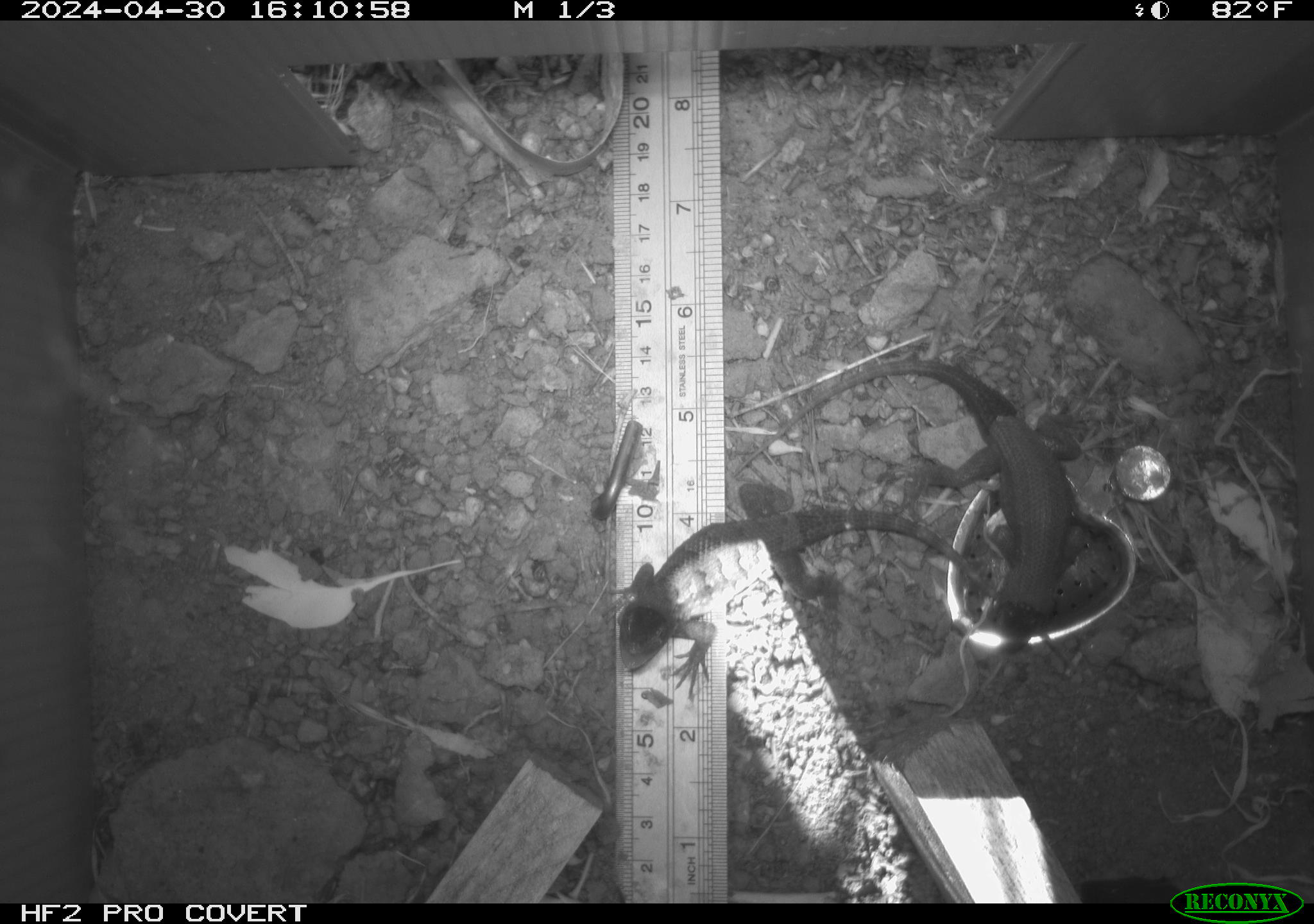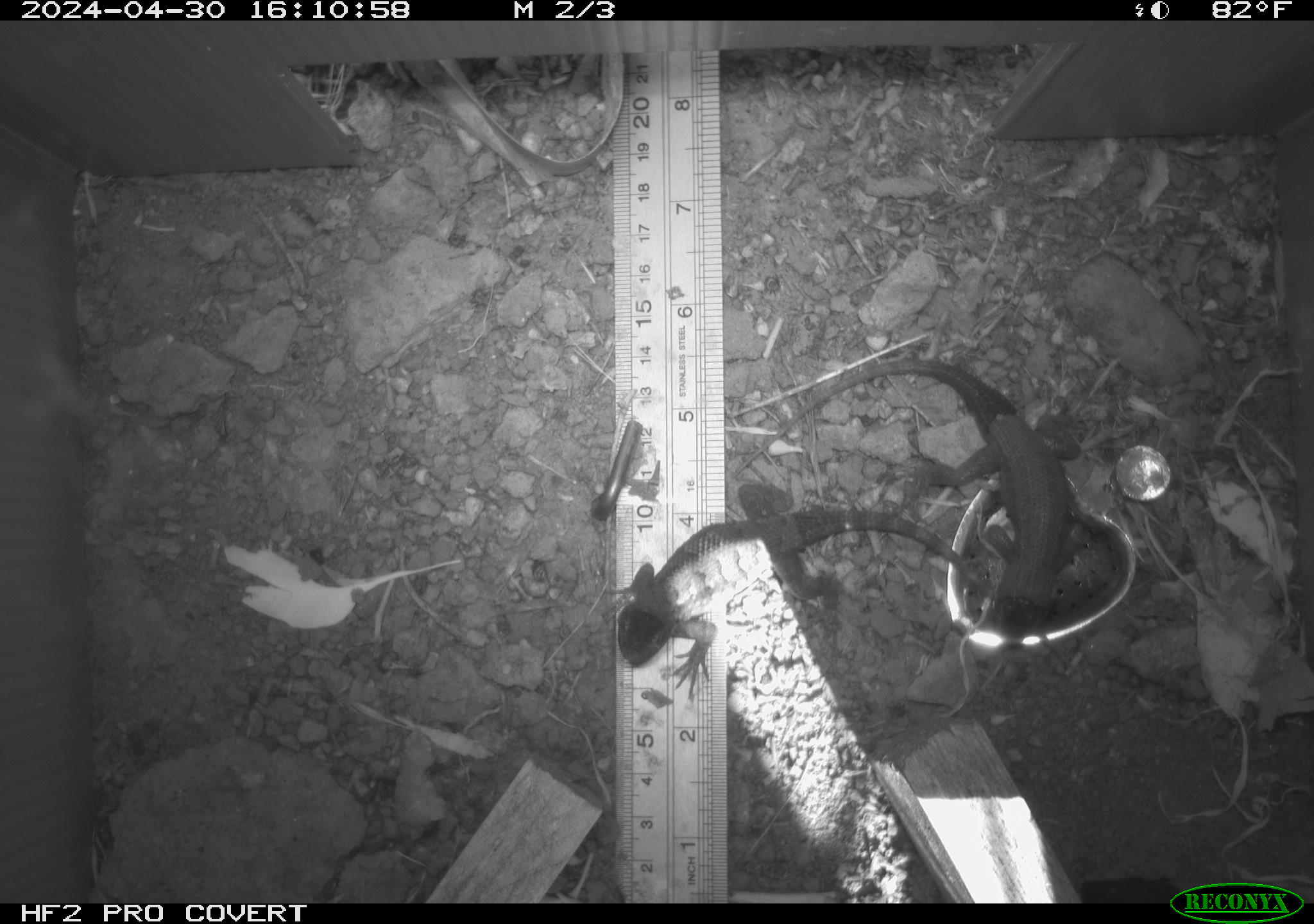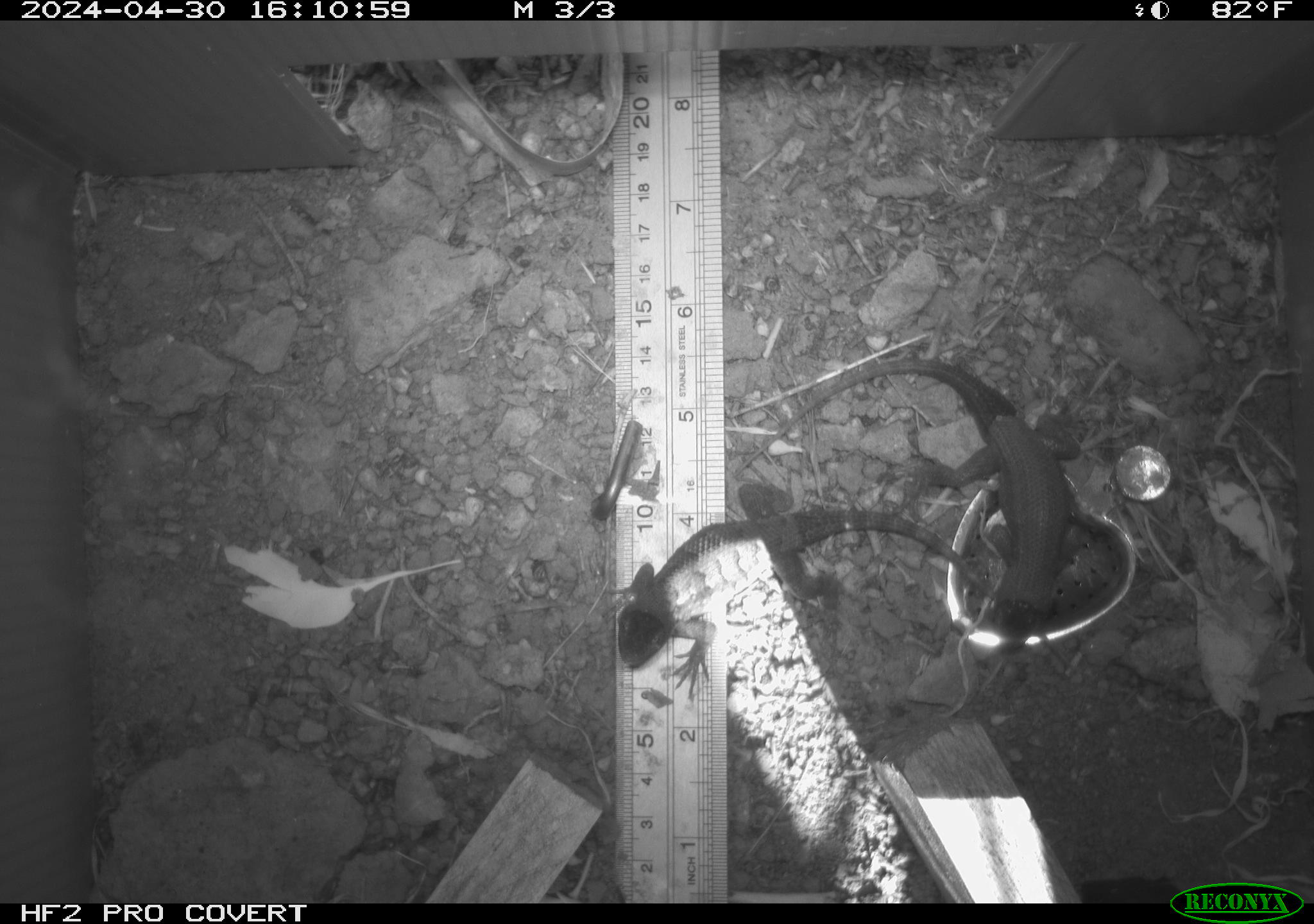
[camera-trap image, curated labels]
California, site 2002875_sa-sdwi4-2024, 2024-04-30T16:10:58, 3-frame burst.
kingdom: Animalia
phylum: Chordata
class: Reptilia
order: Squamata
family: Phrynosomatidae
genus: Sceloporus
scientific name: Sceloporus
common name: spiny lizards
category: sceloporus species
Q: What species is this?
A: Sceloporus species (spiny lizards) (Sceloporus).